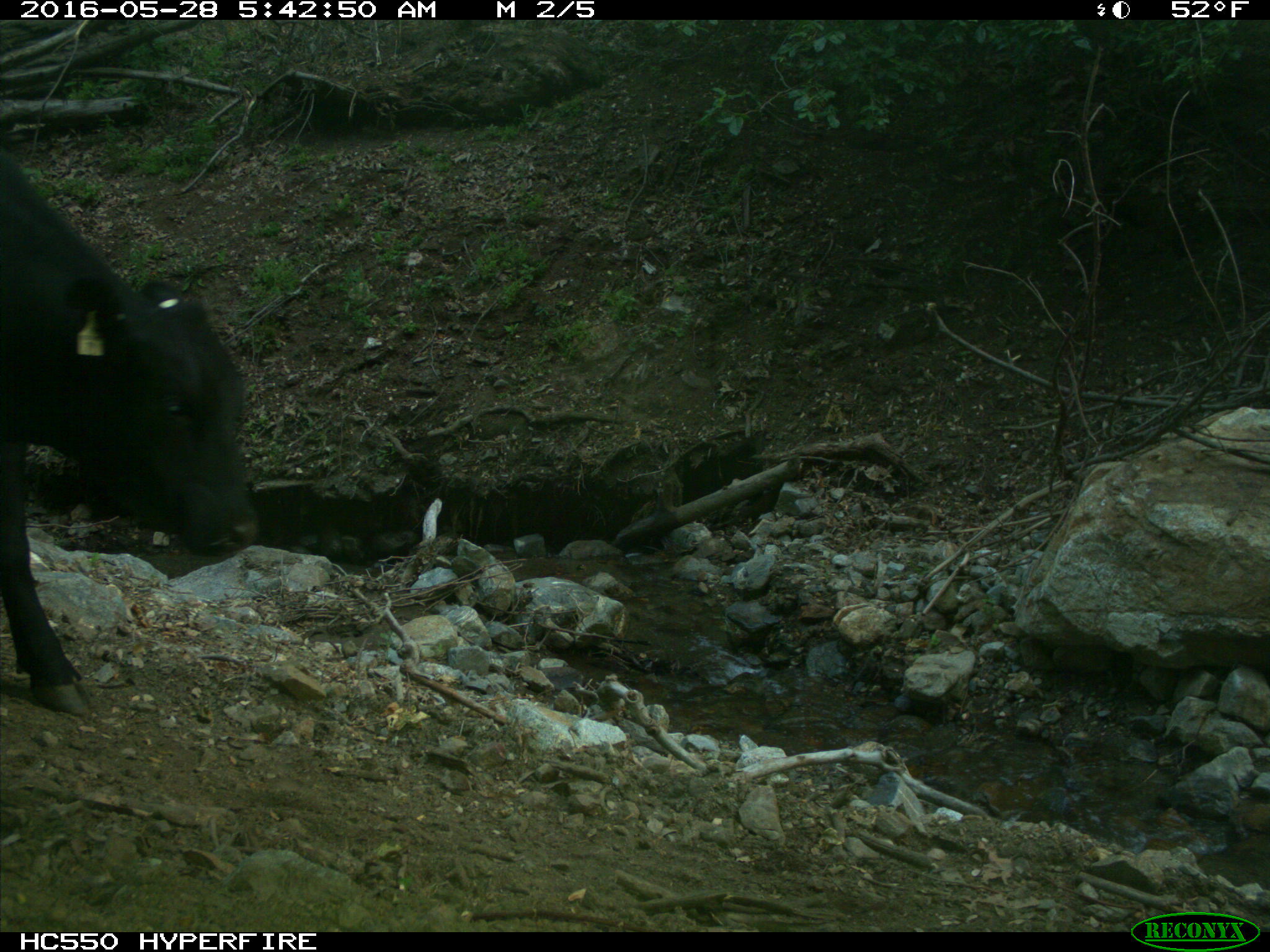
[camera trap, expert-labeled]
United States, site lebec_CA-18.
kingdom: Animalia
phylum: Chordata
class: Mammalia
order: Artiodactyla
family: Bovidae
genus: Bos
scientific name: Bos taurus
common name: domestic cow